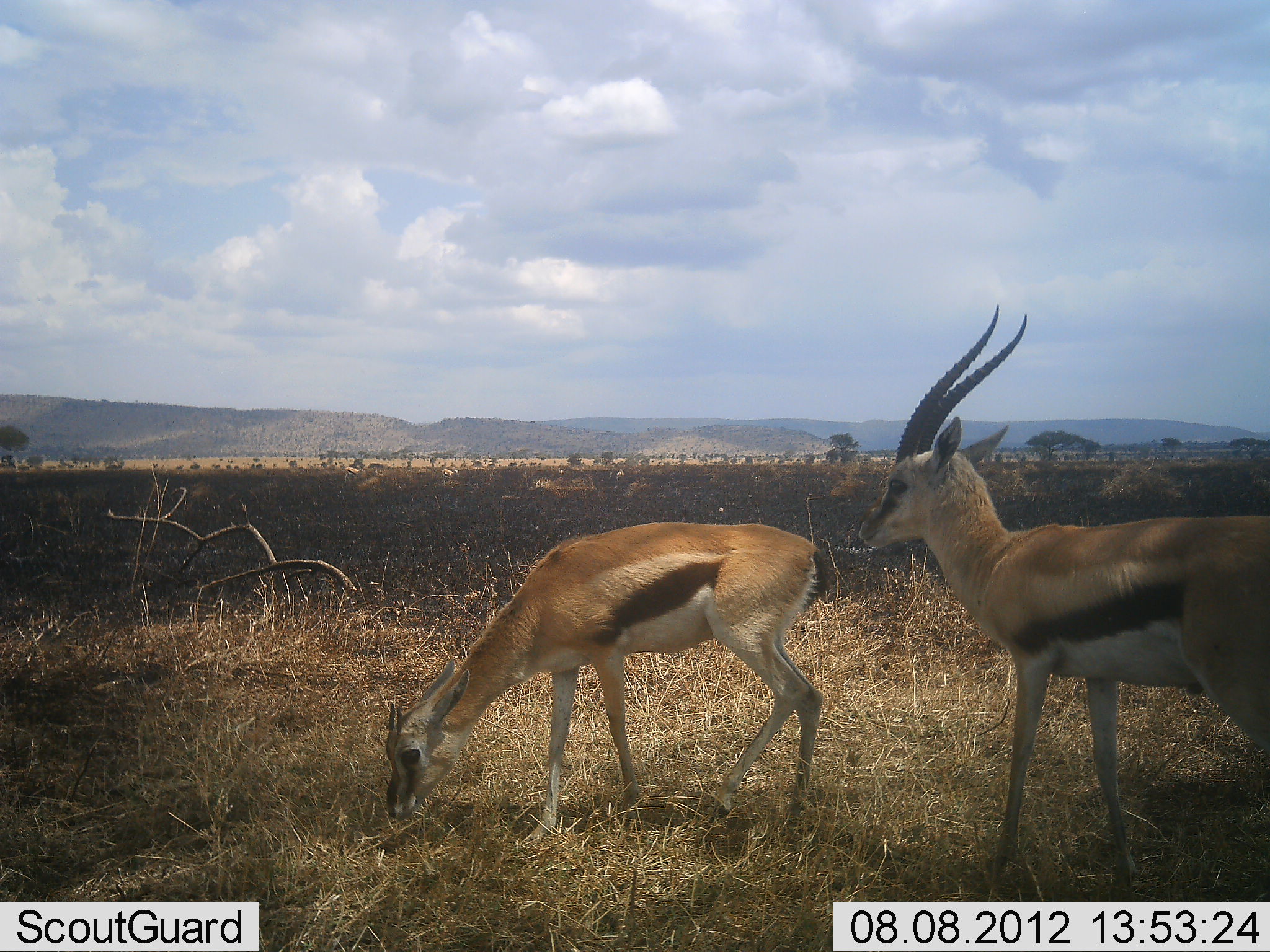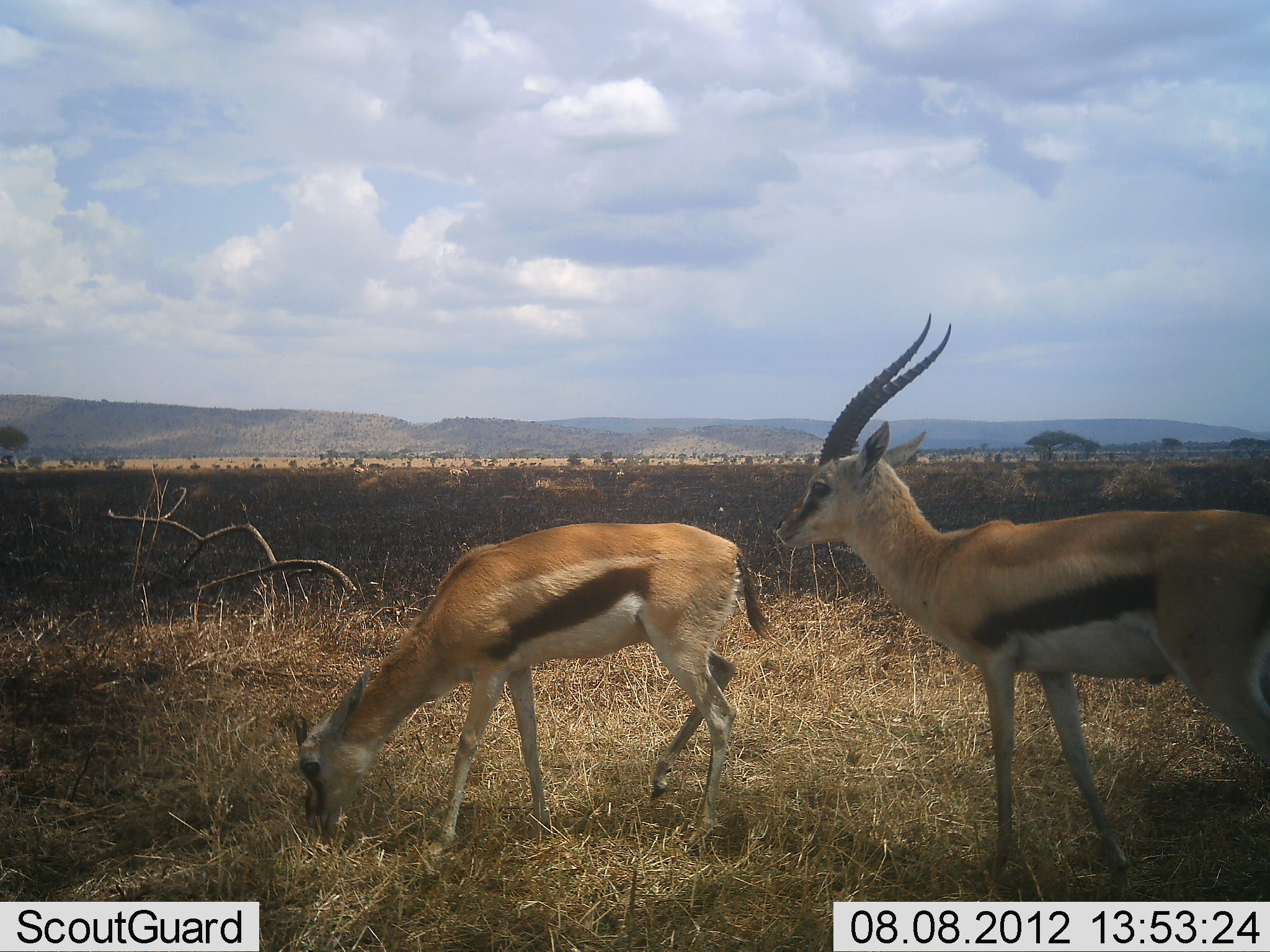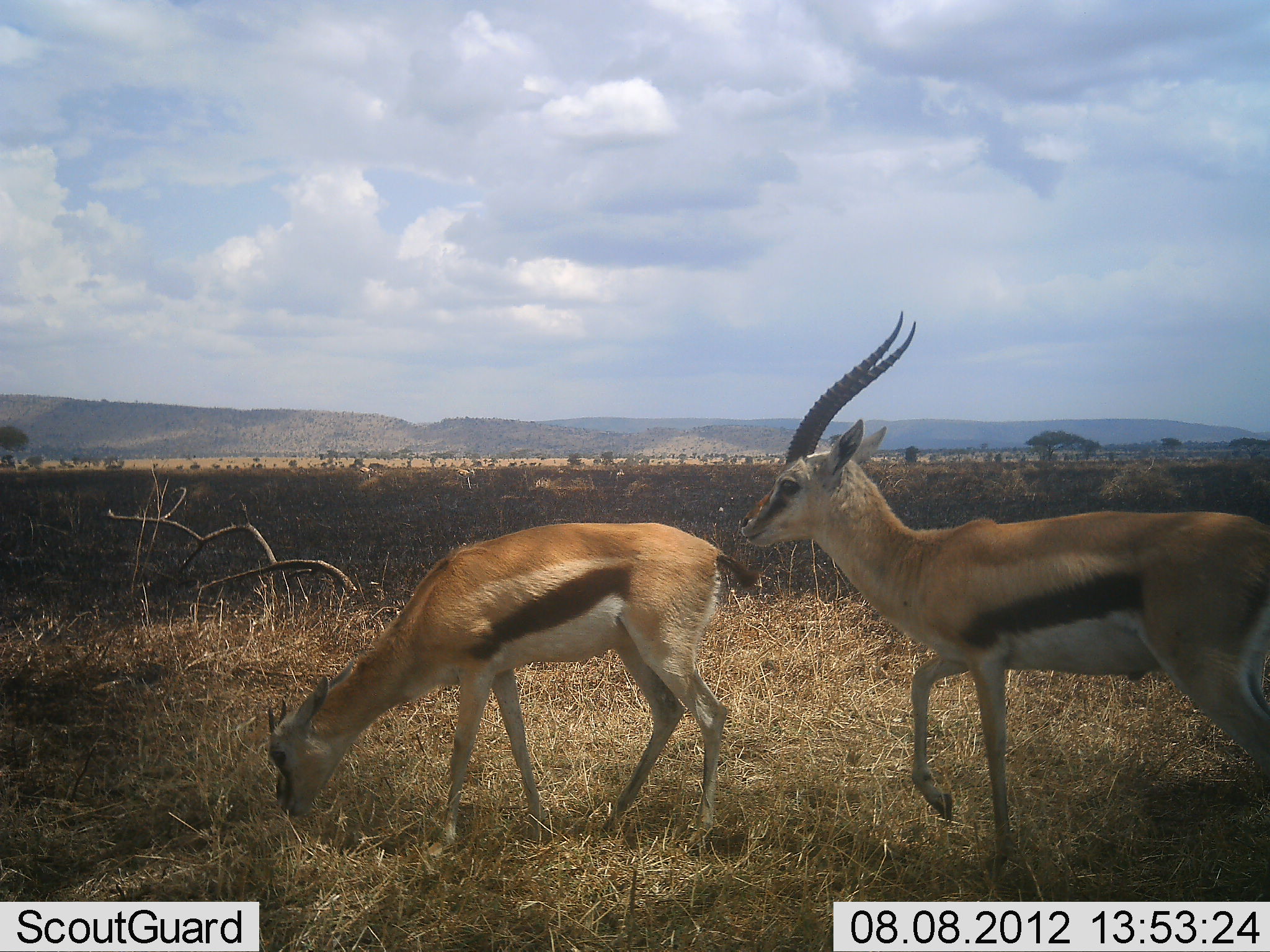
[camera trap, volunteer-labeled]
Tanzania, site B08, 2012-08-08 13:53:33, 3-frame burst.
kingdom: Animalia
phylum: Chordata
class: Mammalia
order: Artiodactyla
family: Bovidae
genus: Eudorcas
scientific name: Eudorcas thomsonii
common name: thomson's gazelle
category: gazellethomsons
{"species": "gazellethomsons (thomson's gazelle) (Eudorcas thomsonii)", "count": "2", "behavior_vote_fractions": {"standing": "73%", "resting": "0%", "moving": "45%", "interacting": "0%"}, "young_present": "0%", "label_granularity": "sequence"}